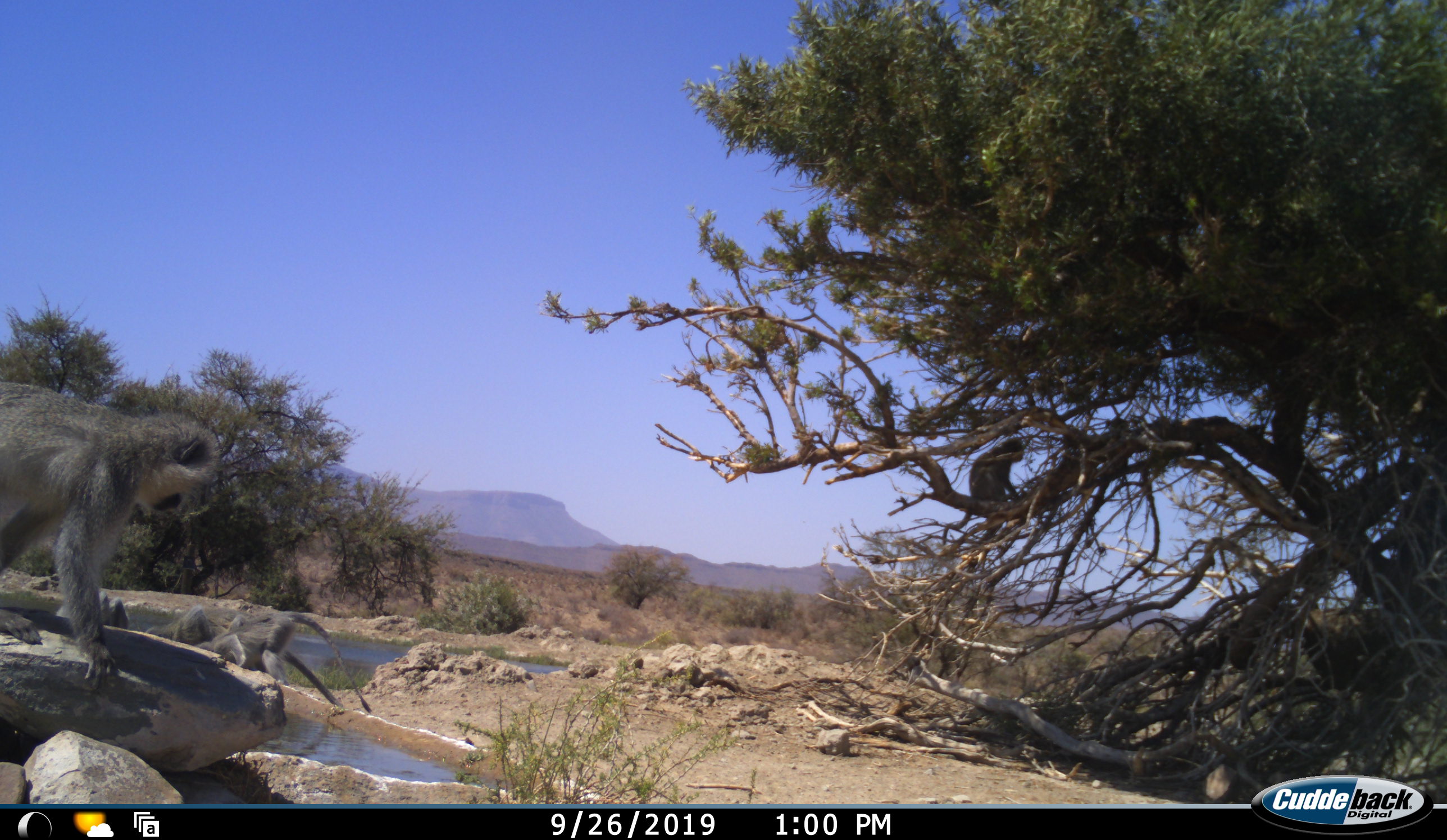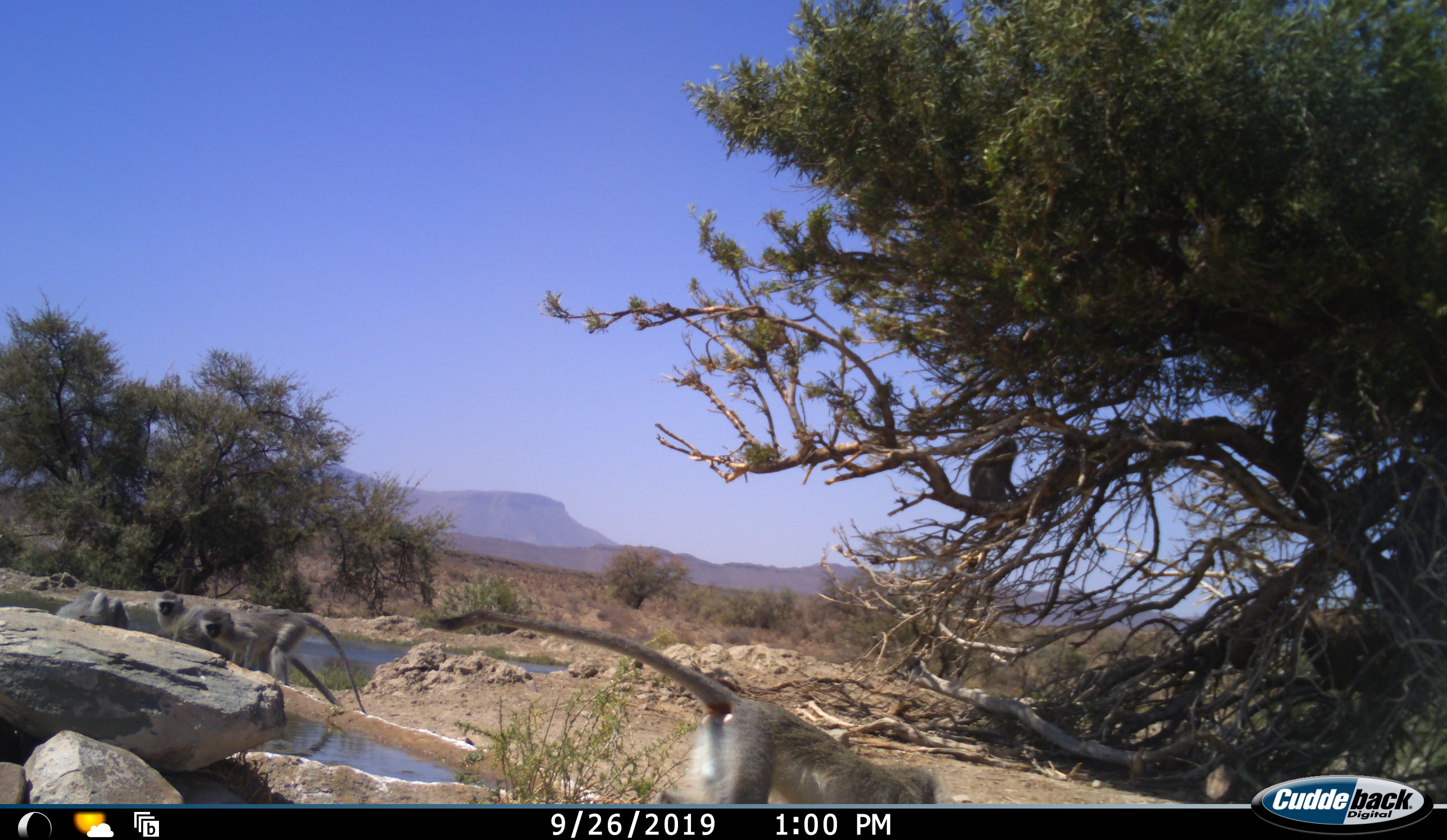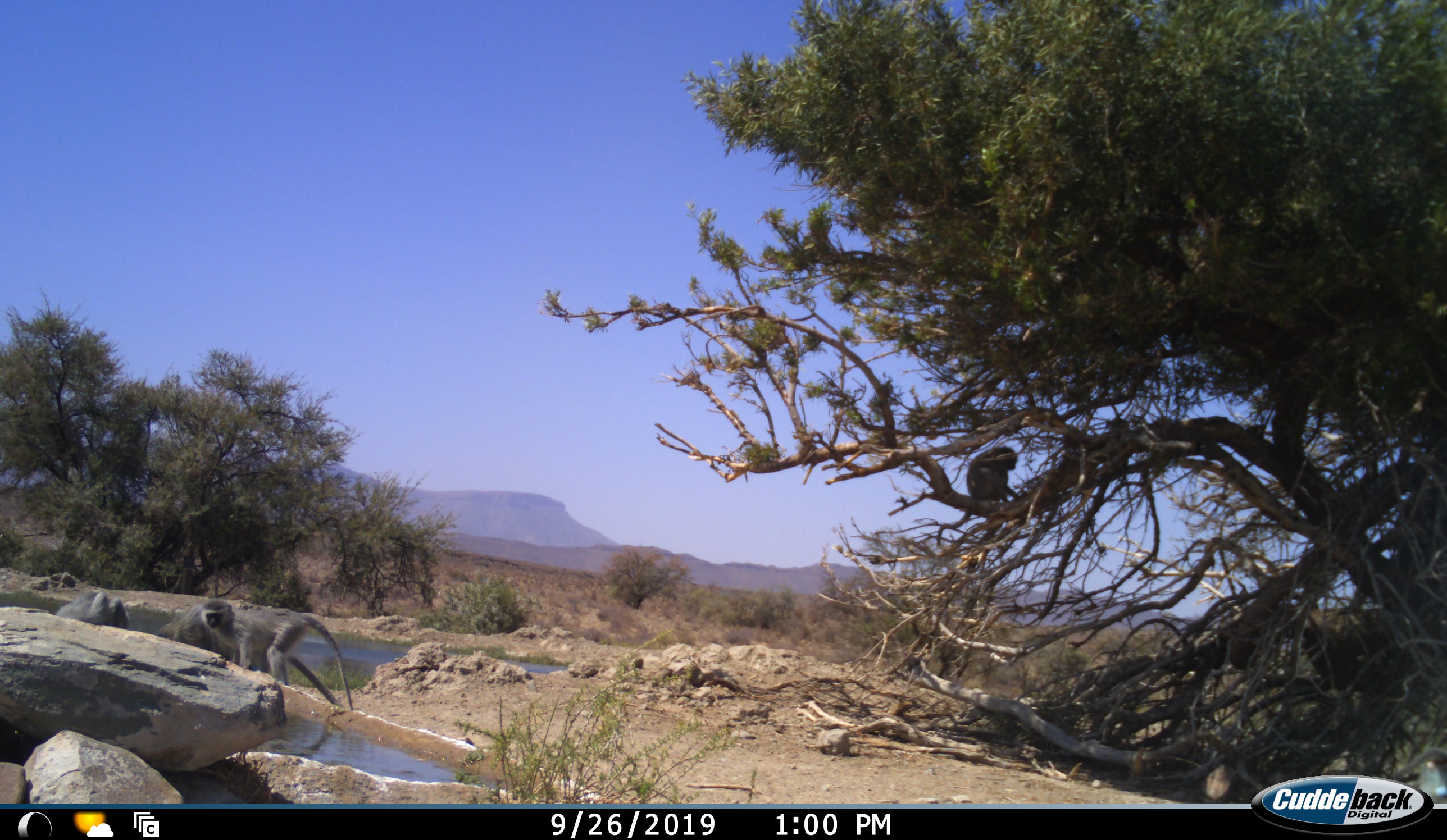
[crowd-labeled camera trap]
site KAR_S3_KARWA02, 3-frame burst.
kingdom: Animalia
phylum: Chordata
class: Mammalia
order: Primates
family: Cercopithecidae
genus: Chlorocebus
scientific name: Chlorocebus pygerythrus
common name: vervet monkey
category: monkeyvervet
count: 5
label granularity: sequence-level